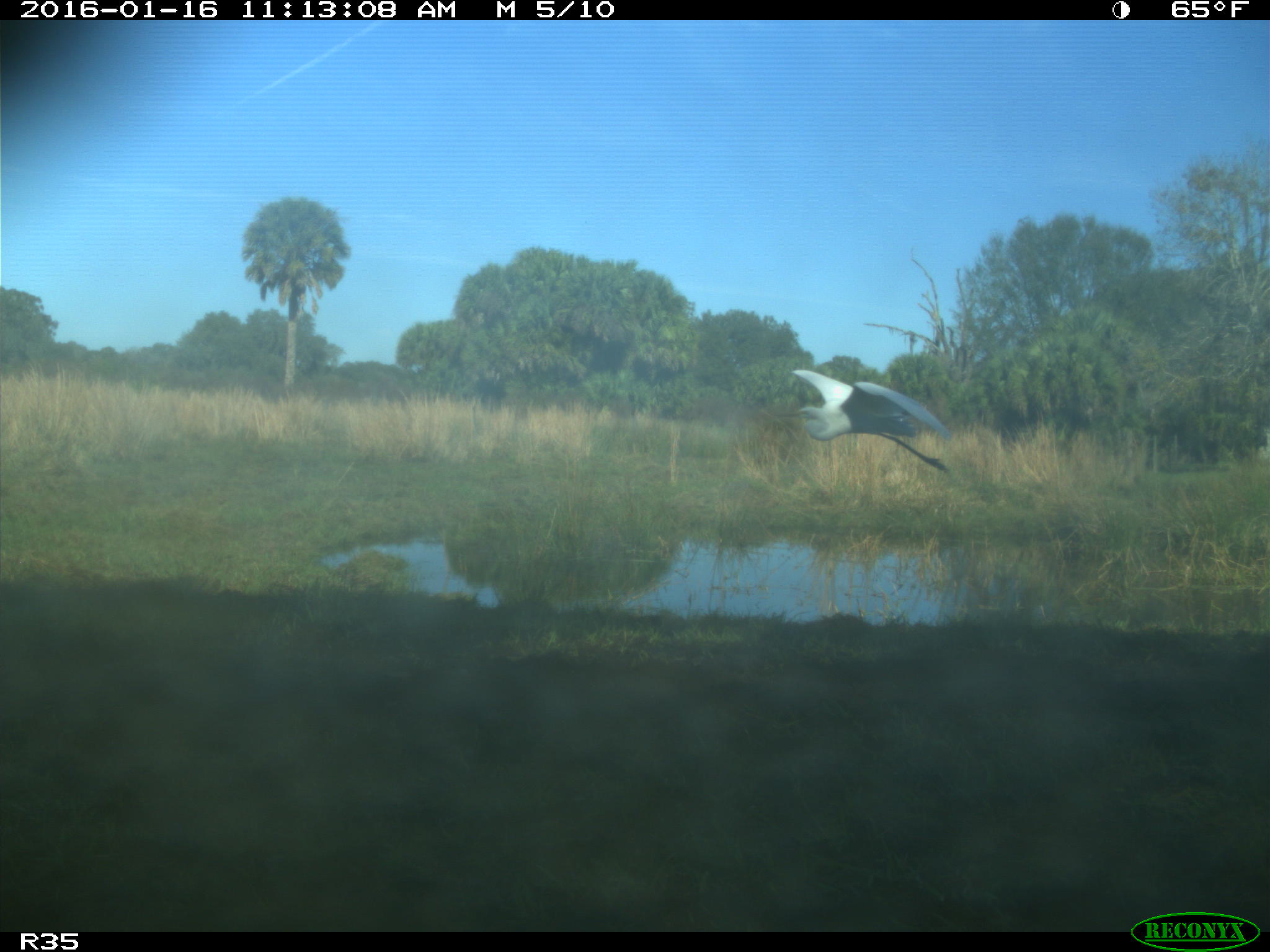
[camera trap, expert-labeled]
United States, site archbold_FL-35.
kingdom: Animalia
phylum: Chordata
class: Aves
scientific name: Aves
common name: birds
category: unidentified bird